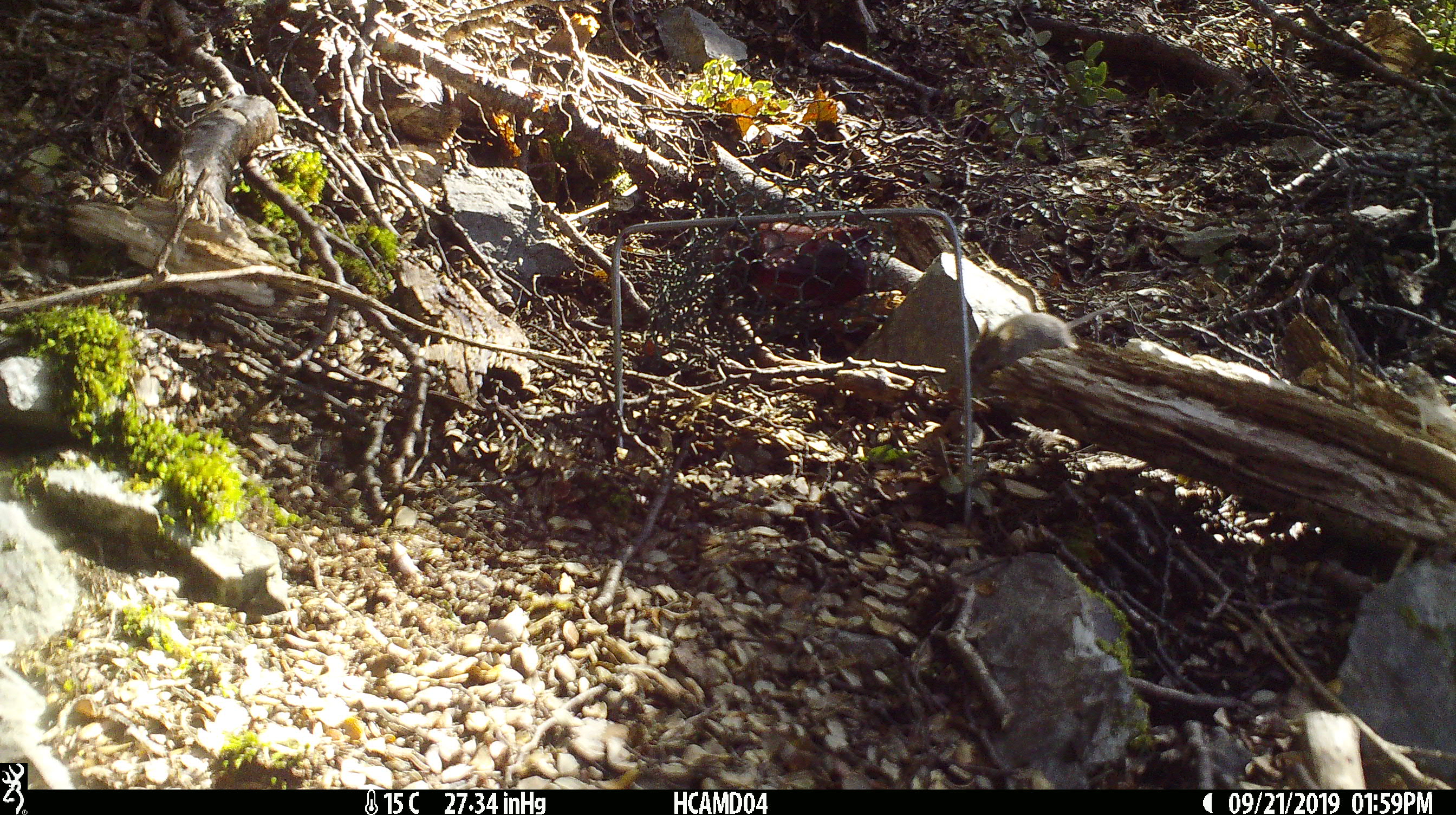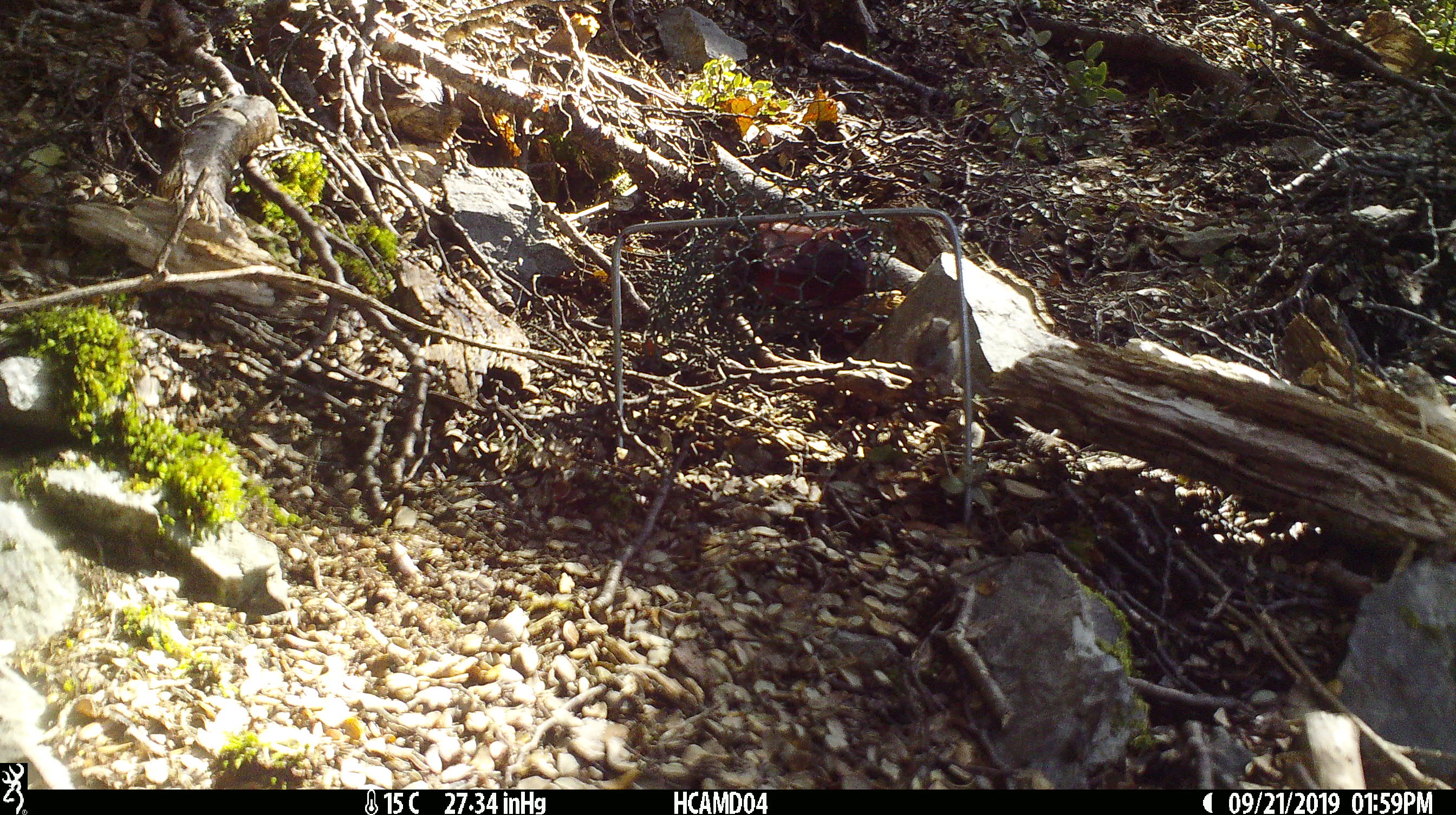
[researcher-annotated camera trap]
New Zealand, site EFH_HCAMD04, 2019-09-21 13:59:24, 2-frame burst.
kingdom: Animalia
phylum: Chordata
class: Mammalia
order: Rodentia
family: Muridae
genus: Mus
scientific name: Mus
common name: mouse